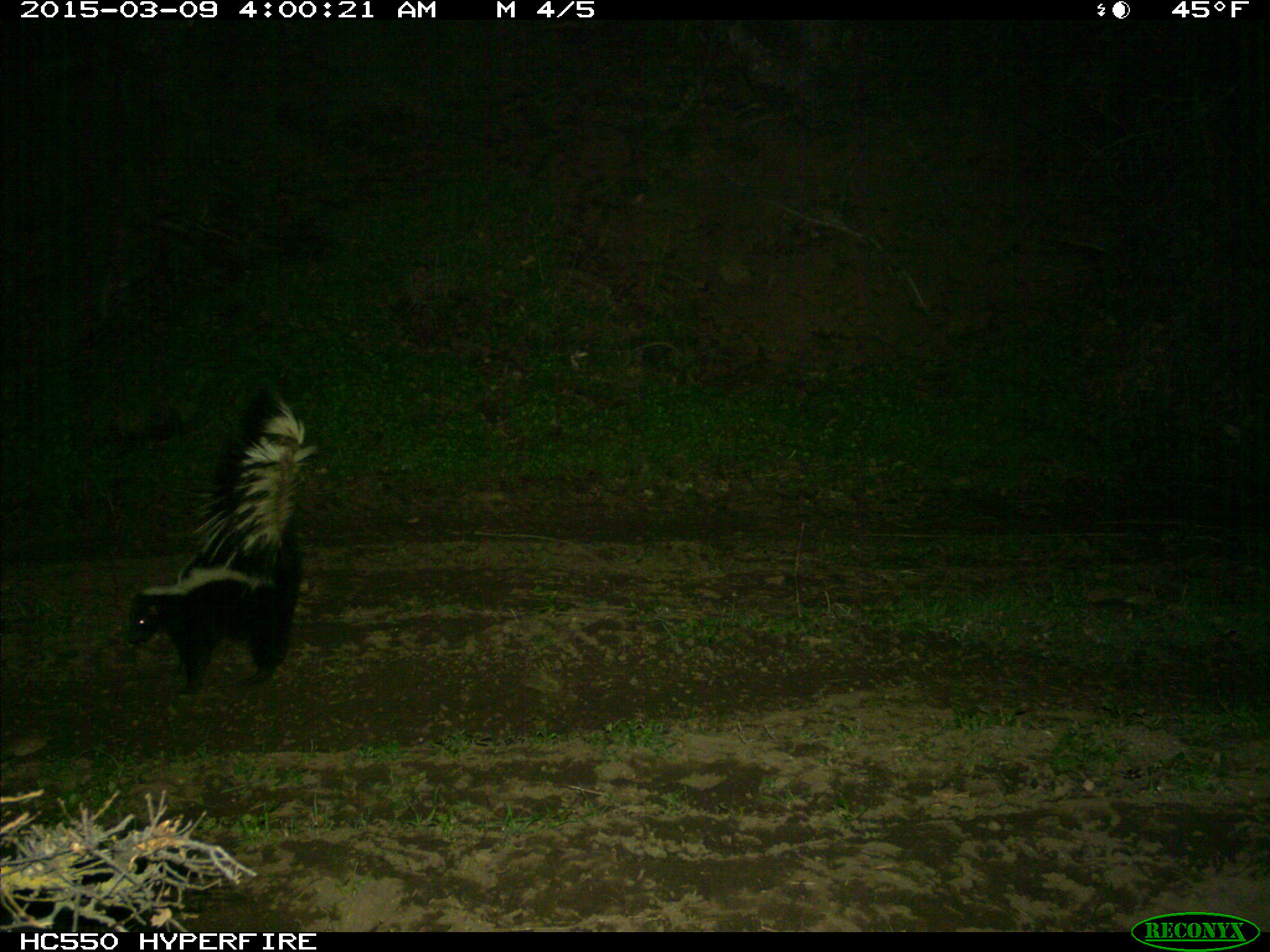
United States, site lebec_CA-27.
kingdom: Animalia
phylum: Chordata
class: Mammalia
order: Carnivora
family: Mephitidae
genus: Mephitis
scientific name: Mephitis mephitis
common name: striped skunk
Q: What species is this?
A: Mephitis mephitis (striped skunk).